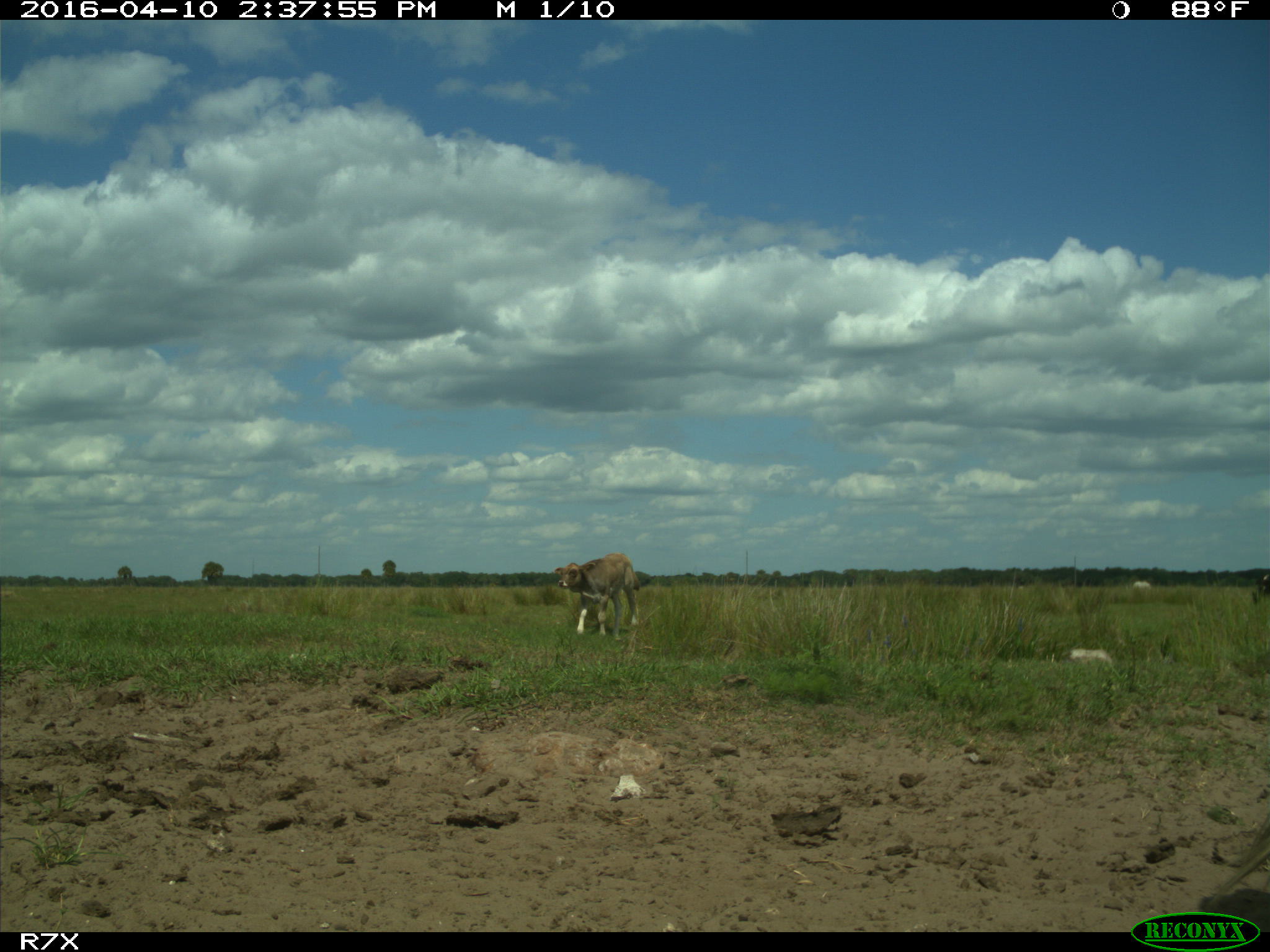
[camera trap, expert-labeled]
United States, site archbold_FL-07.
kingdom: Animalia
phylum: Chordata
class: Mammalia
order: Artiodactyla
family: Bovidae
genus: Bos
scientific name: Bos taurus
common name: domestic cow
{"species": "Bos taurus (domestic cow)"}